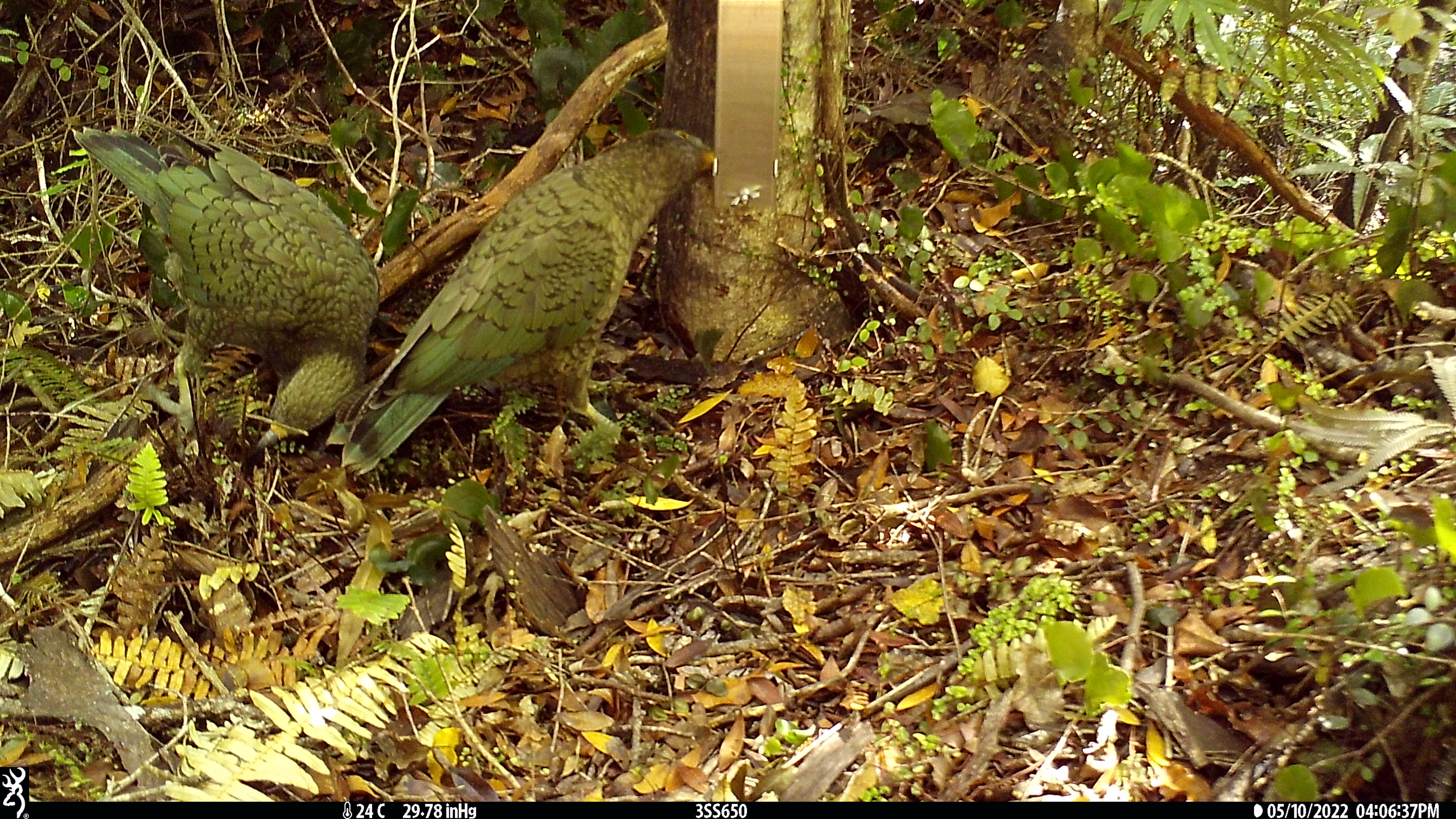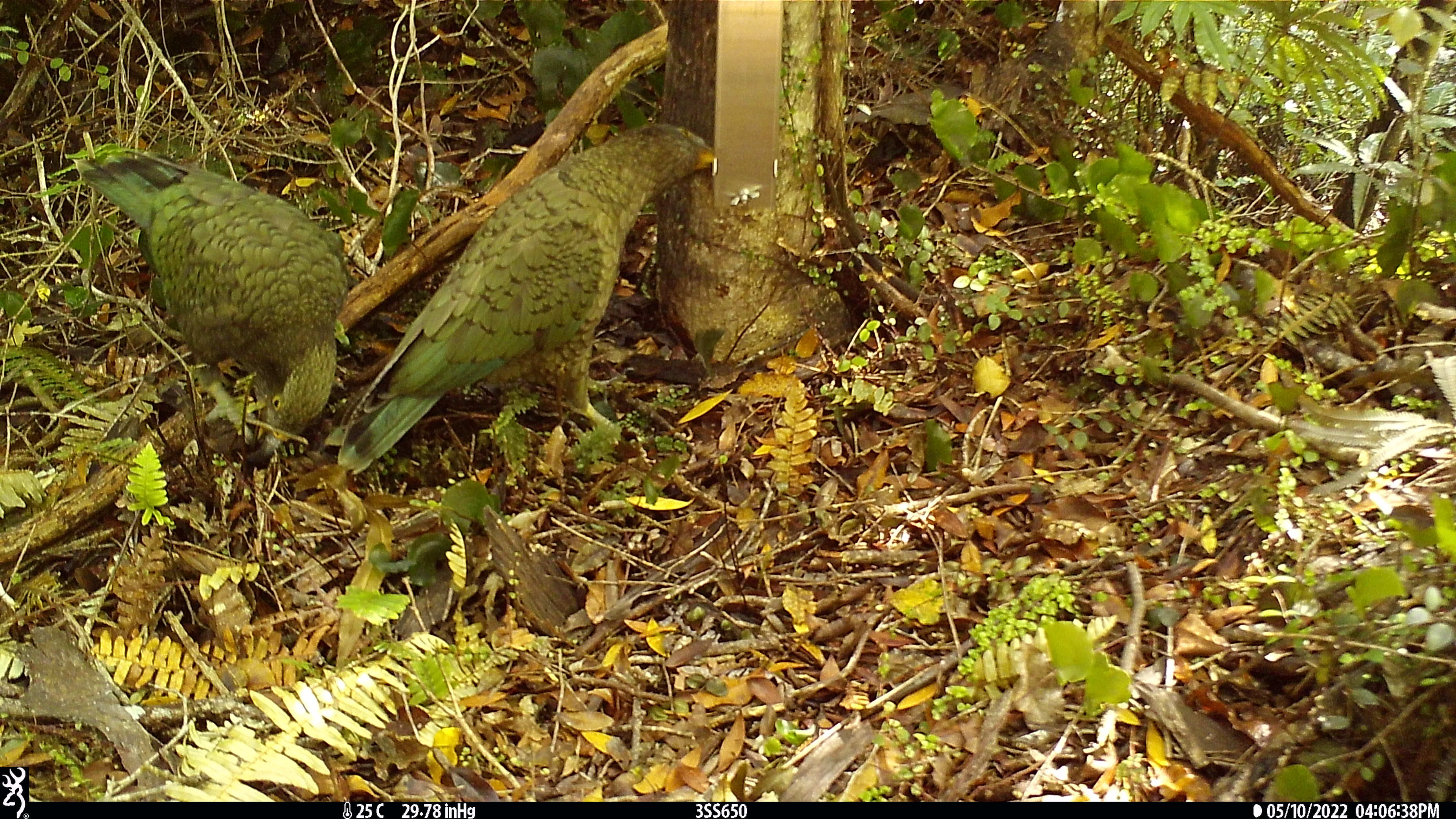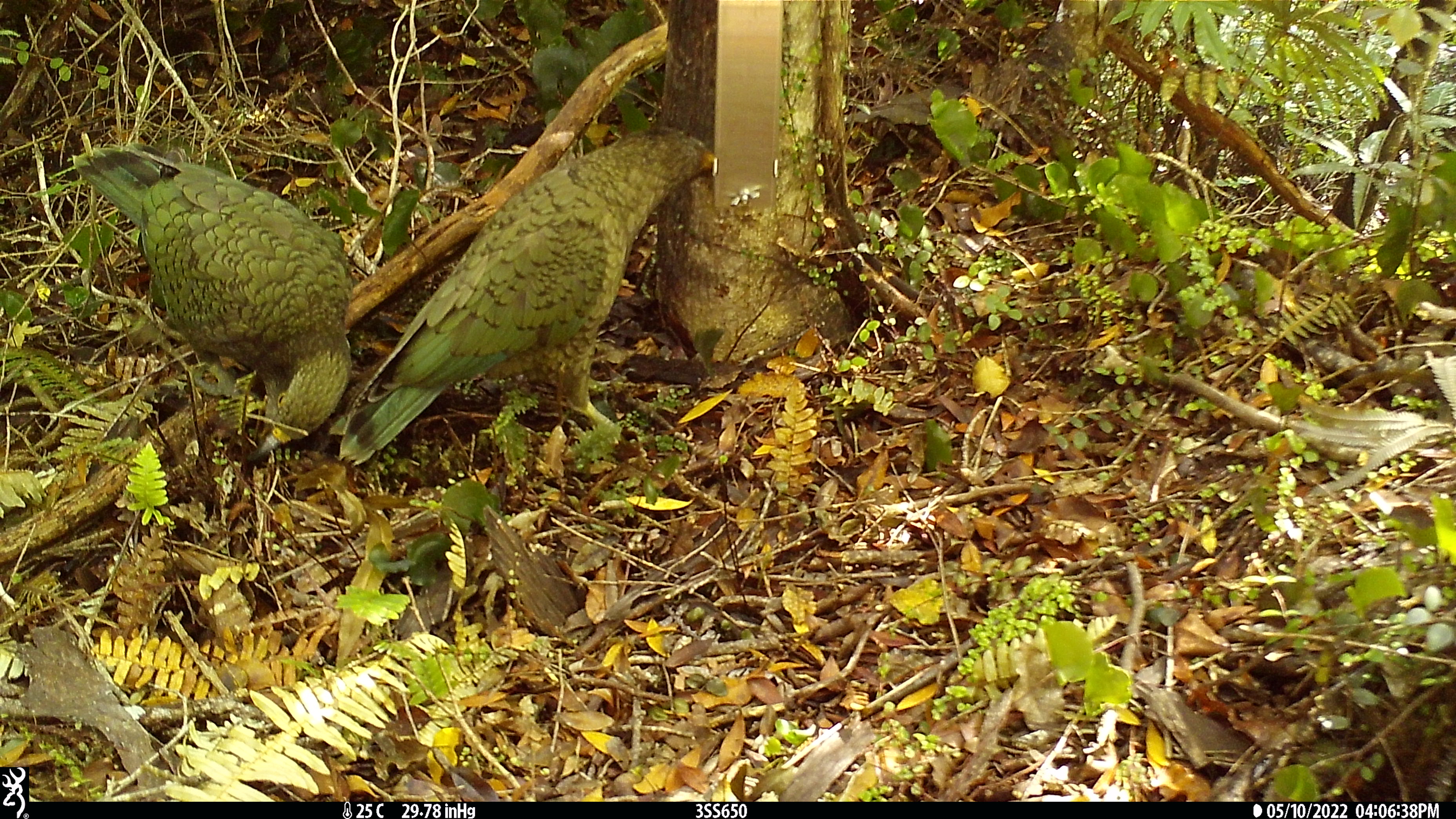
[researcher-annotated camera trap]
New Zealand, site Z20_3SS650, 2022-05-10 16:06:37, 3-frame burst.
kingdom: Animalia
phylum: Chordata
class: Aves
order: Psittaciformes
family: Strigopidae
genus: Nestor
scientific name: Nestor notabilis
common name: kea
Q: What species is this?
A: Kea (Nestor notabilis).